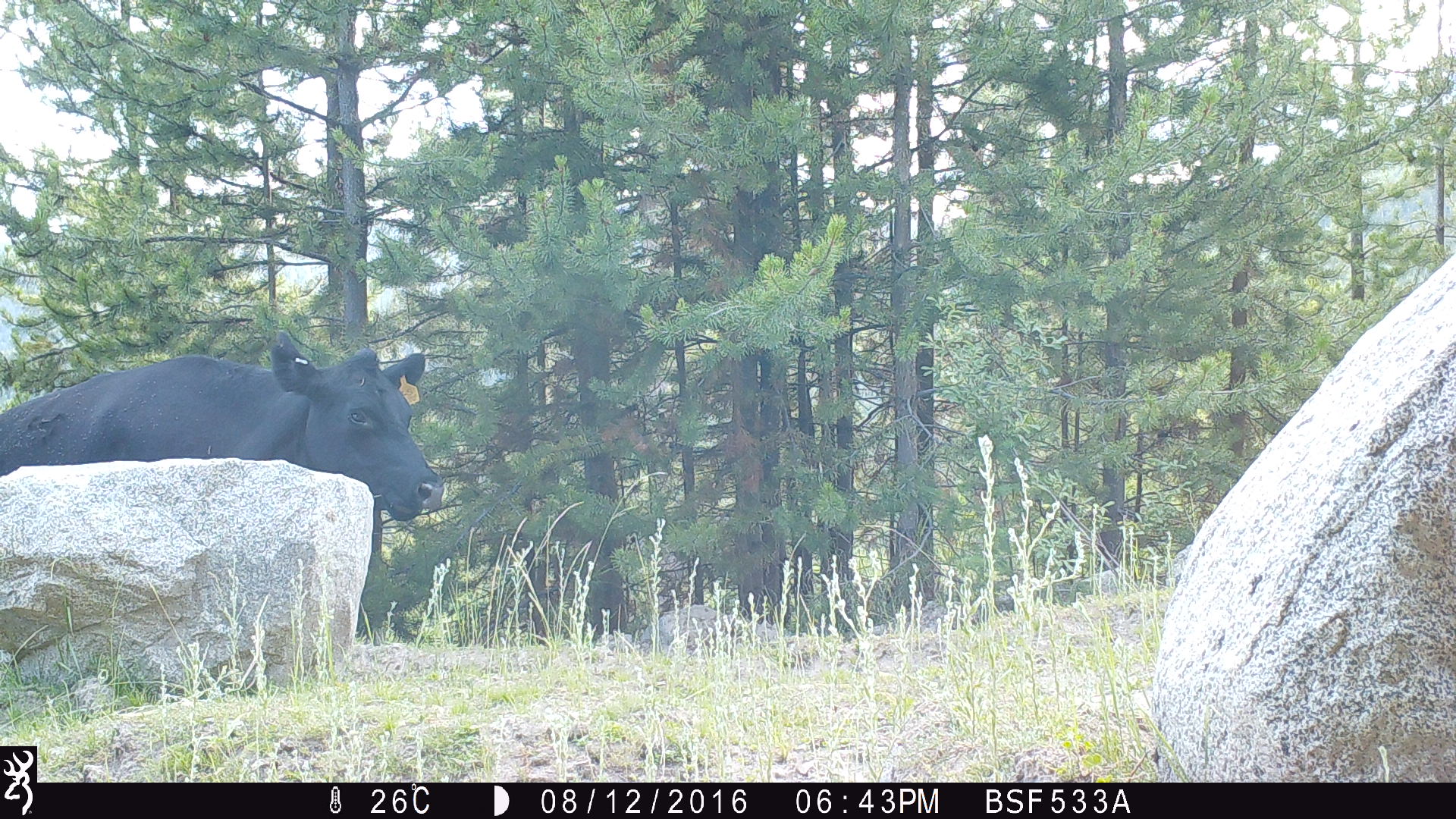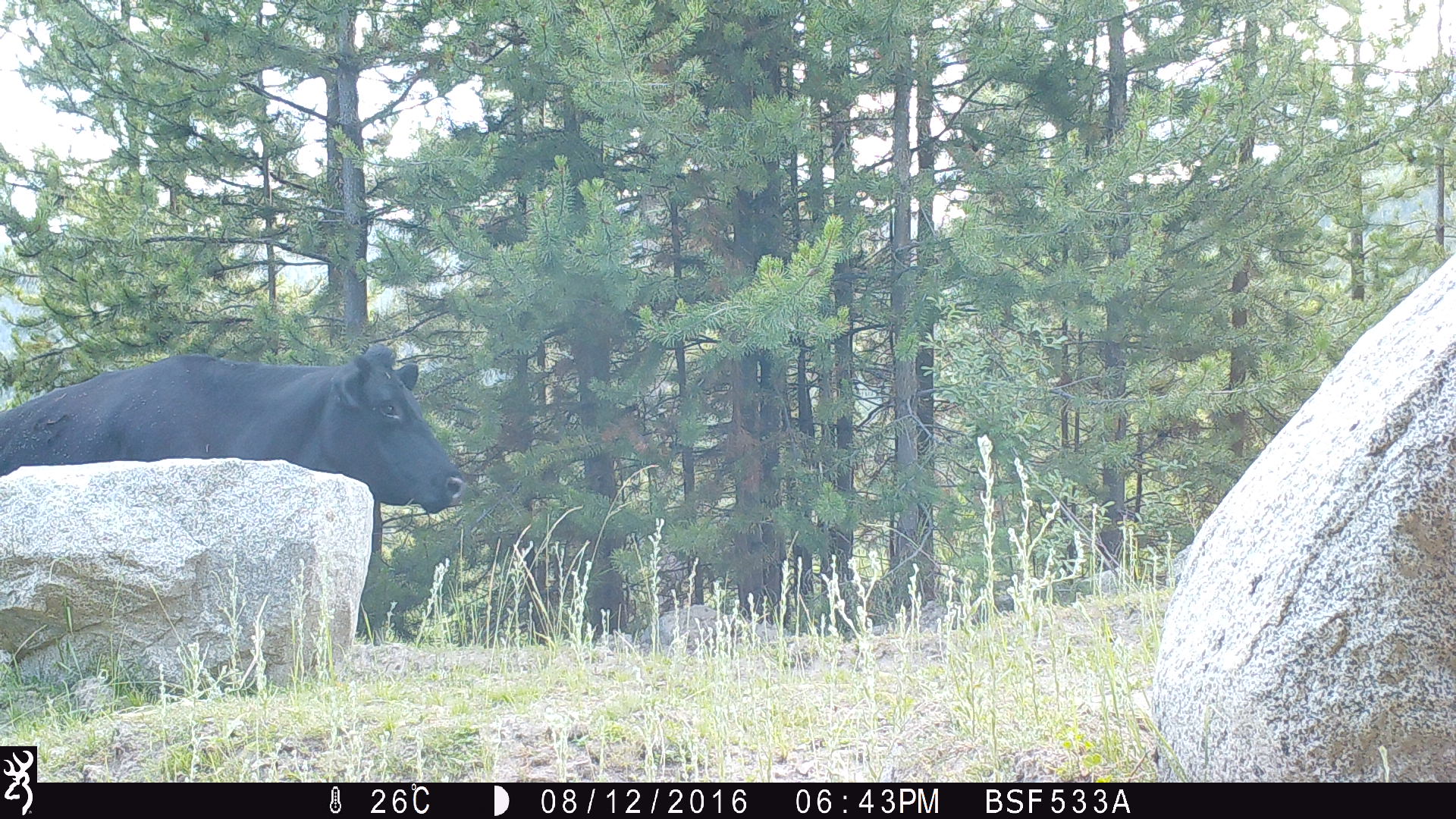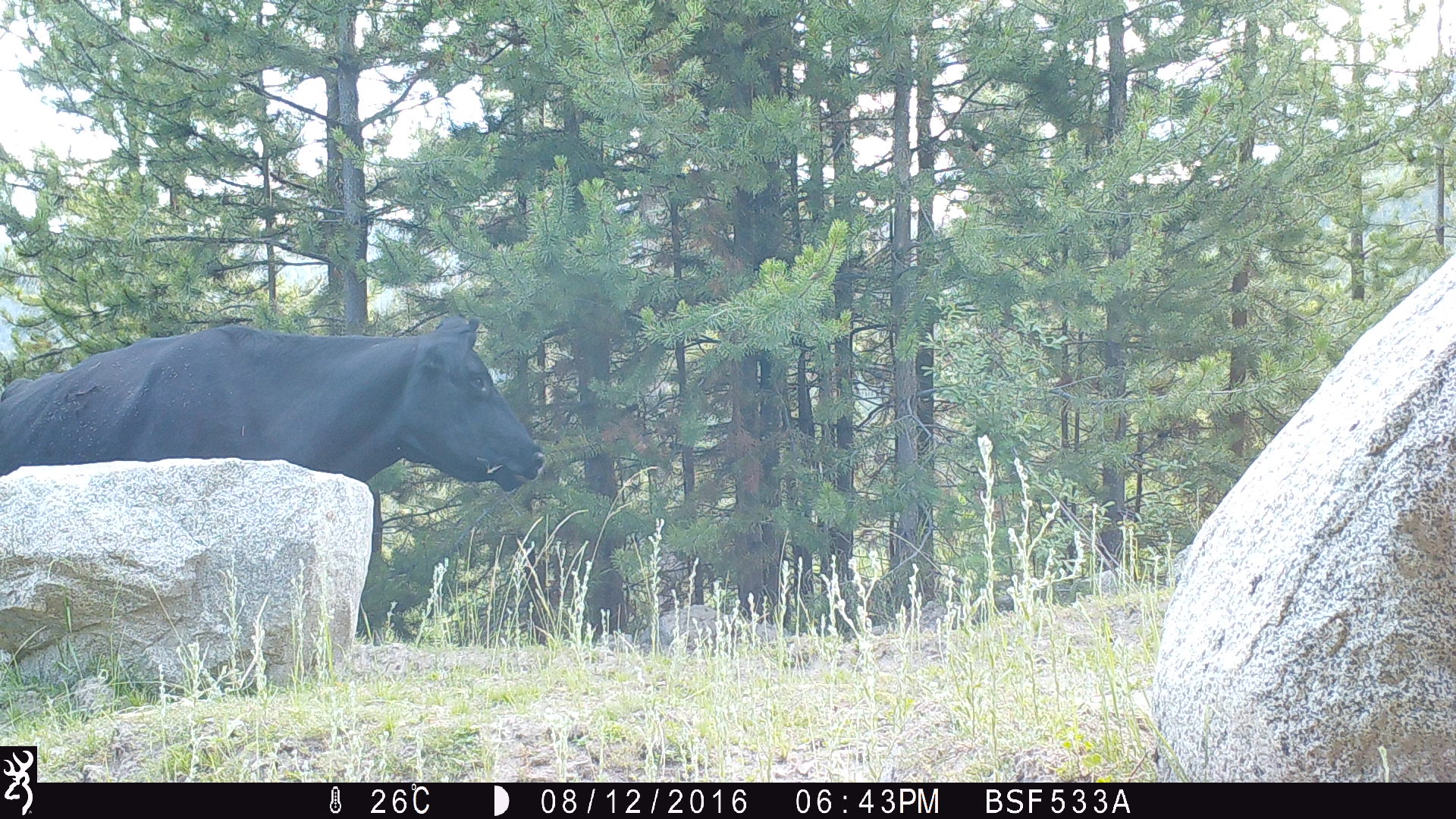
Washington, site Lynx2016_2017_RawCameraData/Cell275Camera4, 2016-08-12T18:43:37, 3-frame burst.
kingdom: Animalia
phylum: Chordata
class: Mammalia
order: Artiodactyla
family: Bovidae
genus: Bos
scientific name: Bos taurus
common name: domestic cattle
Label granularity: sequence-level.